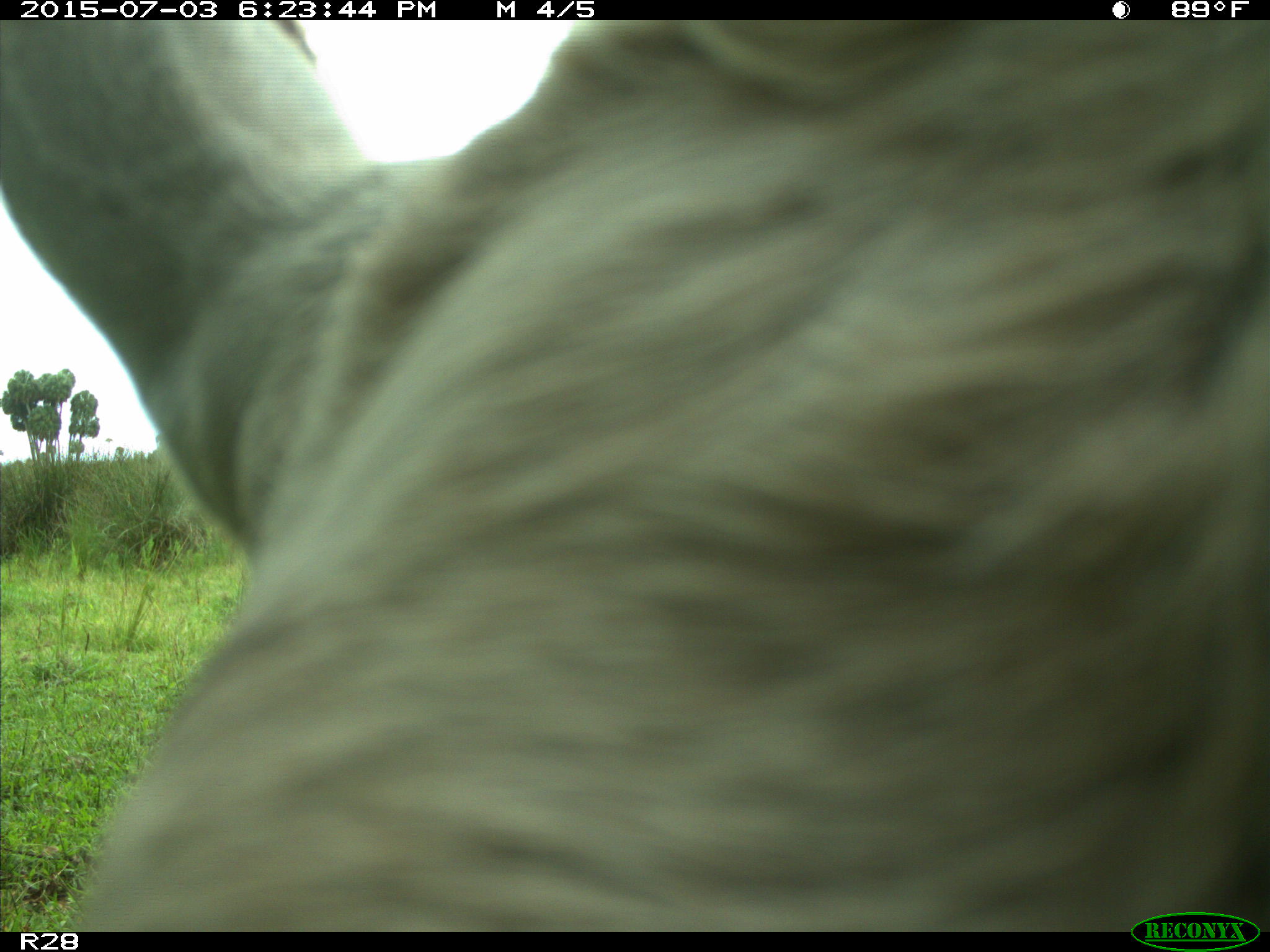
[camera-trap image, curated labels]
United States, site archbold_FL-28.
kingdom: Animalia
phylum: Chordata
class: Mammalia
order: Artiodactyla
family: Bovidae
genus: Bos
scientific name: Bos taurus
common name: domestic cow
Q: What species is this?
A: Bos taurus (domestic cow).